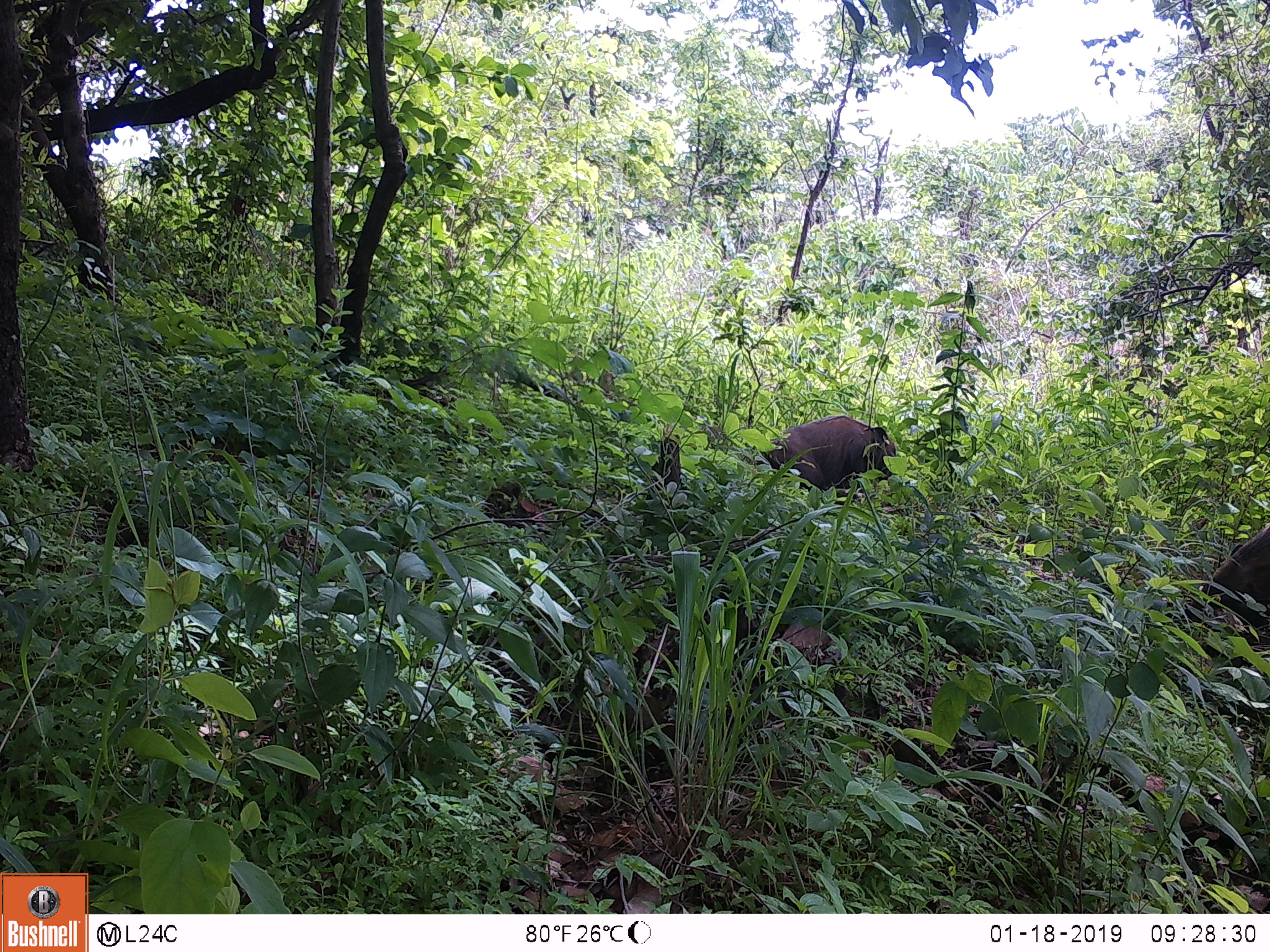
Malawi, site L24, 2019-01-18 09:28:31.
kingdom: Animalia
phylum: Chordata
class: Mammalia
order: Primates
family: Cercopithecidae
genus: Papio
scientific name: Papio cynocephalus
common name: yellow baboon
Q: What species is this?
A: Yellow baboon (Papio cynocephalus).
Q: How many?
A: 2.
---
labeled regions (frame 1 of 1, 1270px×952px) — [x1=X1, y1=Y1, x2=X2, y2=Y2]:
yellow baboon: [x1=744, y1=408, x2=905, y2=516]; [x1=1168, y1=507, x2=1268, y2=667]